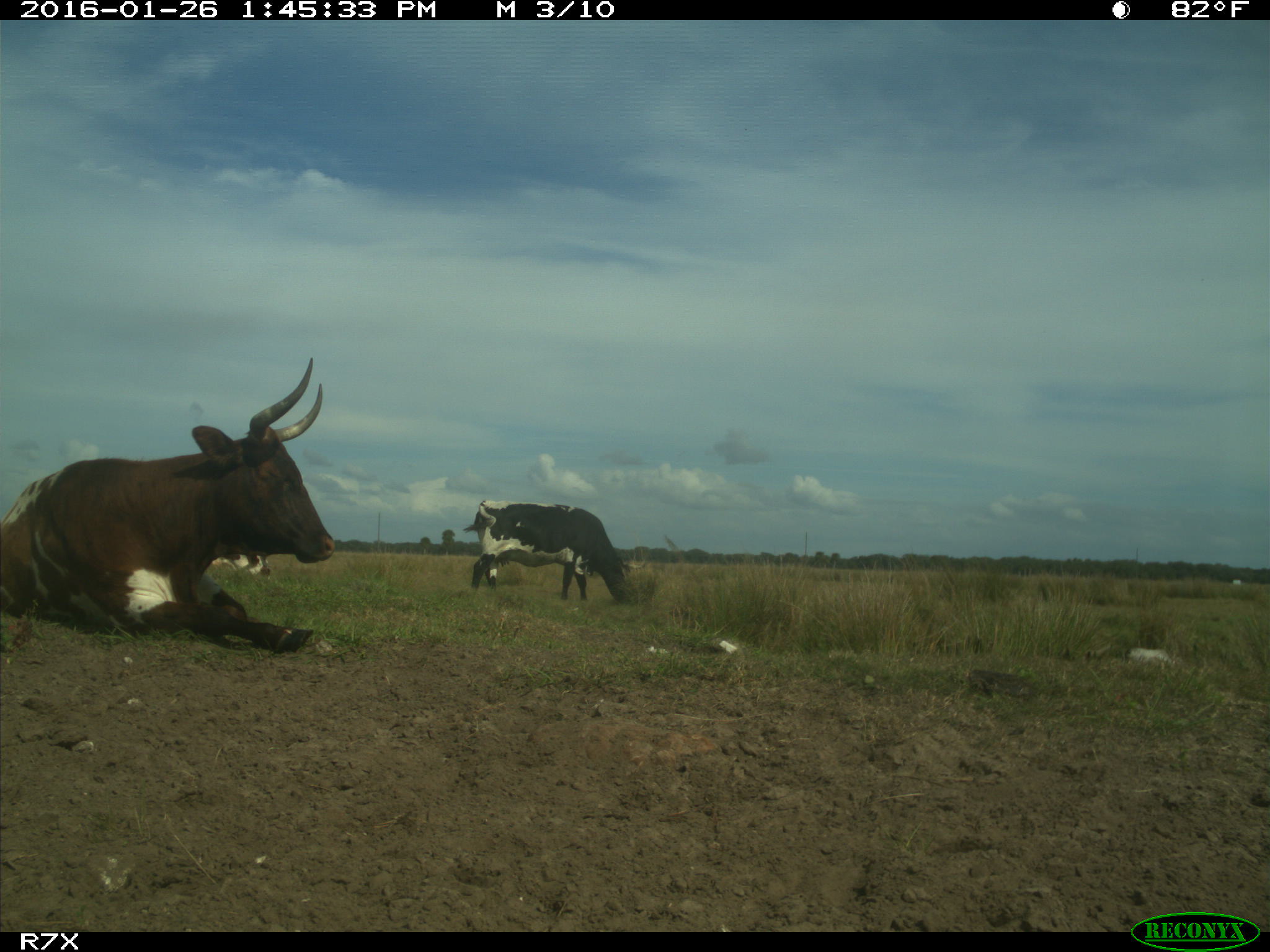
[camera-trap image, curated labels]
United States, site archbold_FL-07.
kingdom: Animalia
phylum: Chordata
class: Mammalia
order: Artiodactyla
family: Bovidae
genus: Bos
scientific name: Bos taurus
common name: domestic cow